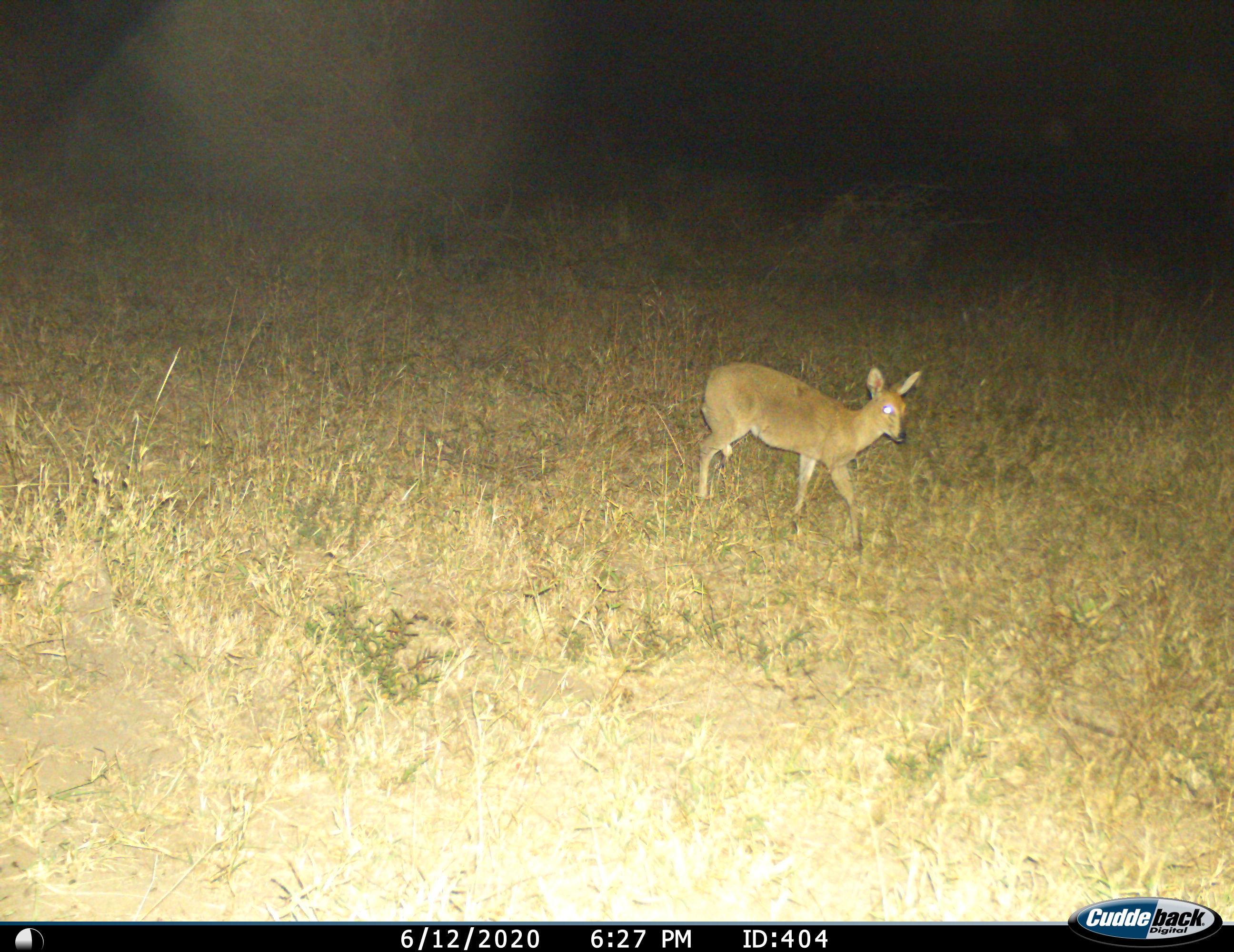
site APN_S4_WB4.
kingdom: Animalia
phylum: Chordata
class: Mammalia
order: Artiodactyla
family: Bovidae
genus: Sylvicapra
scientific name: Sylvicapra grimmia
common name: common duiker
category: duikercommongrey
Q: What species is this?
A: Duikercommongrey (common duiker) (Sylvicapra grimmia).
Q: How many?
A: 1.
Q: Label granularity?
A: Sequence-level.